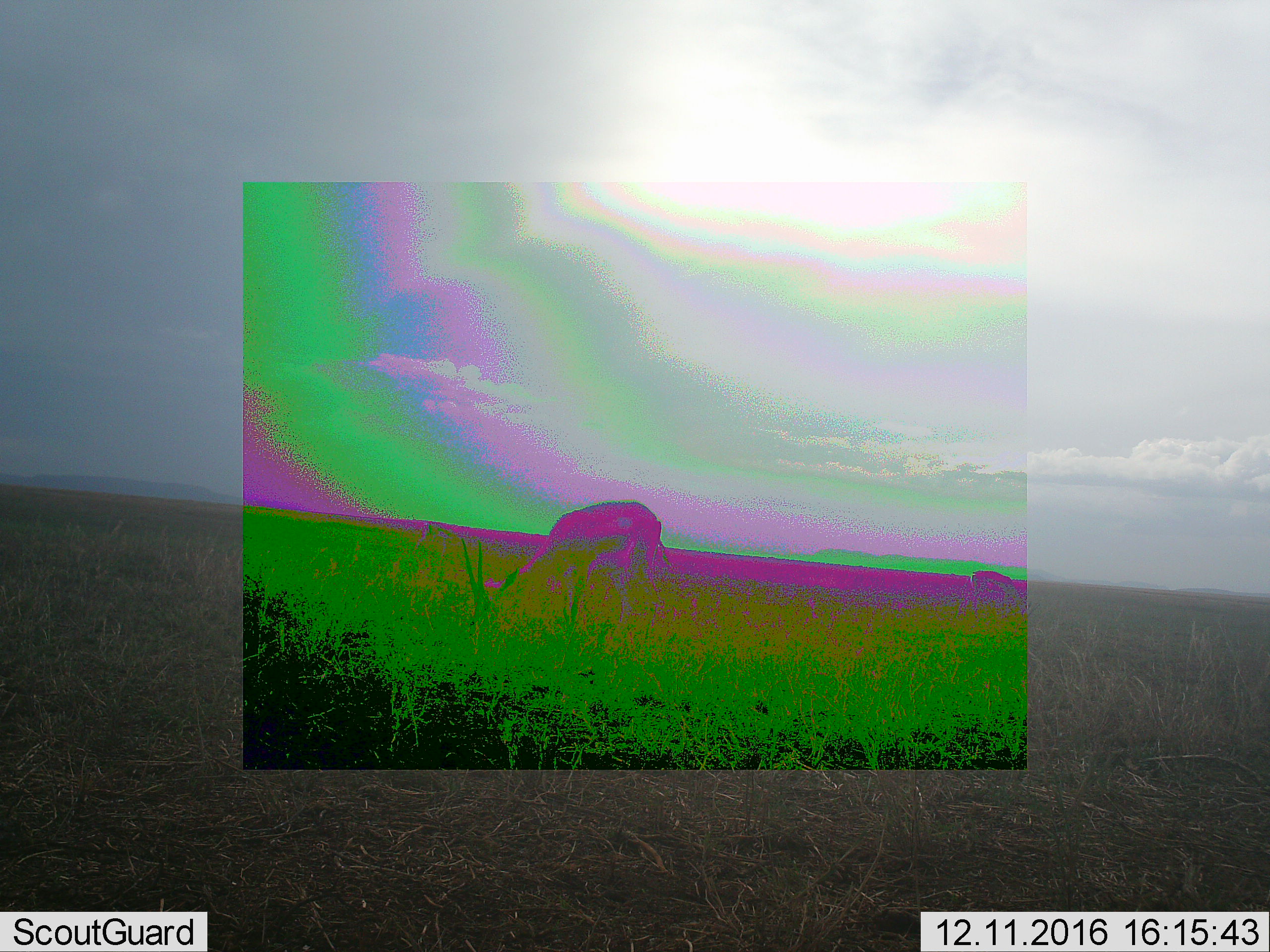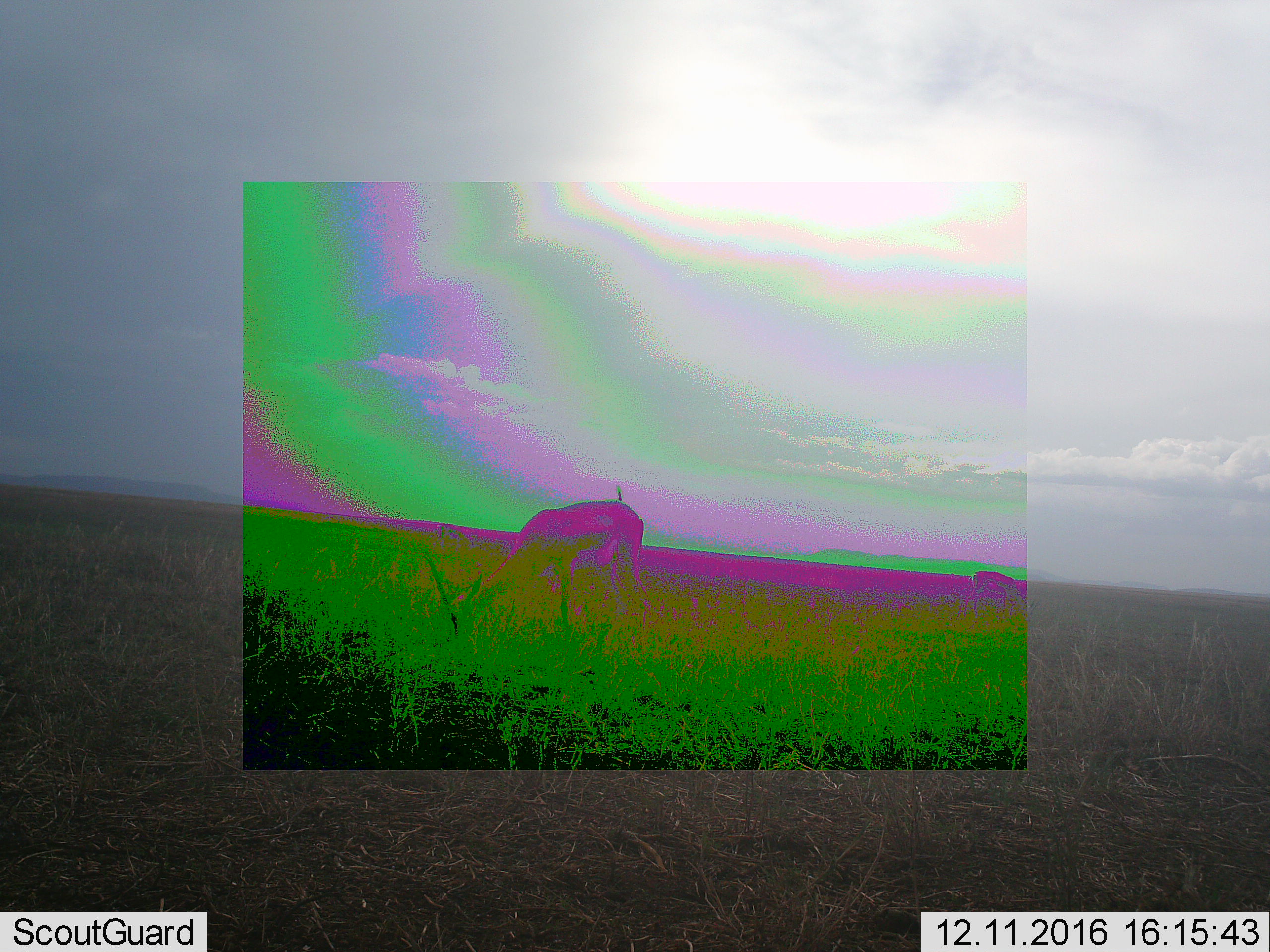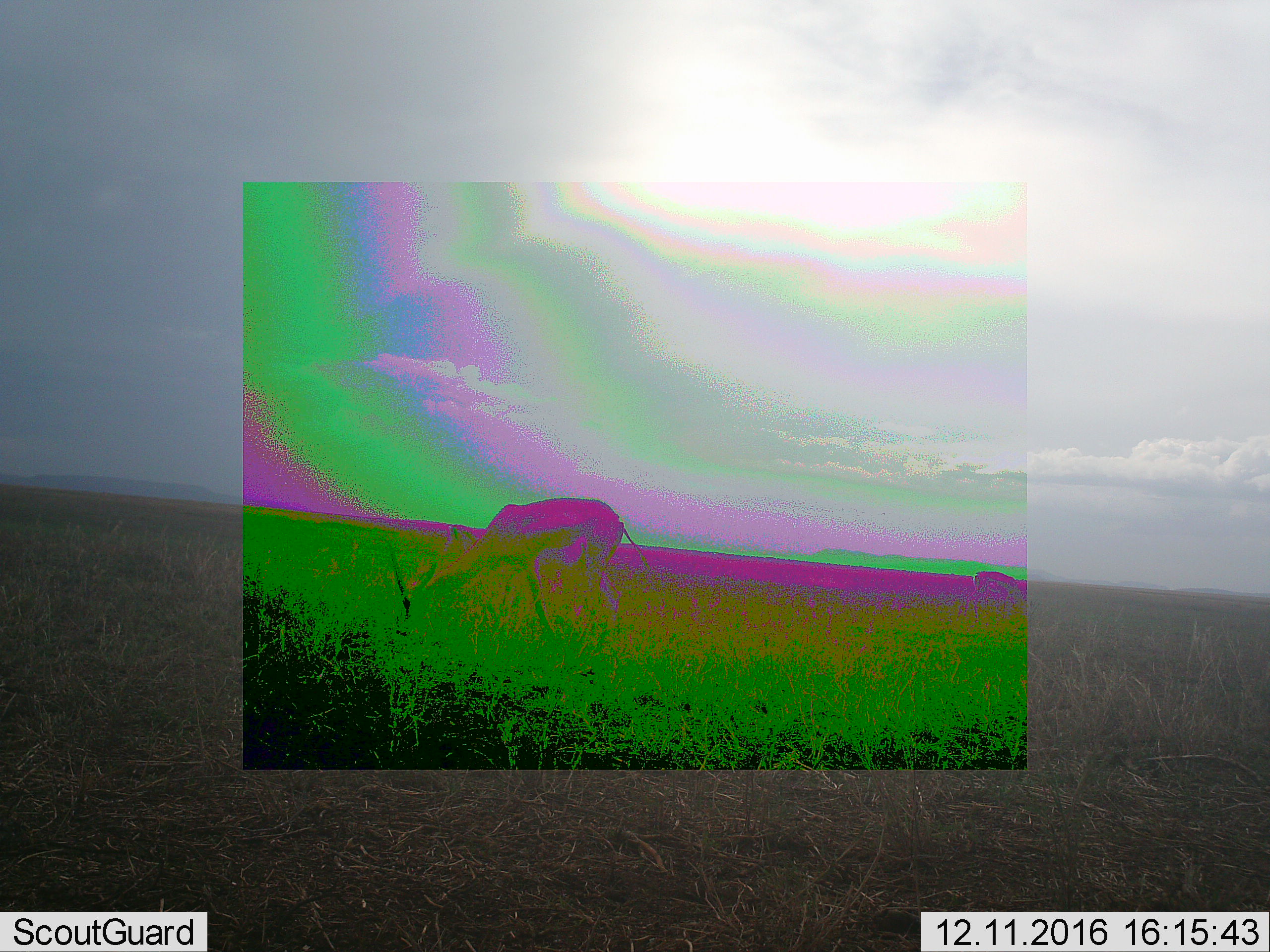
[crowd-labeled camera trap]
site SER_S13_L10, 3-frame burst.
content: unidentified animal